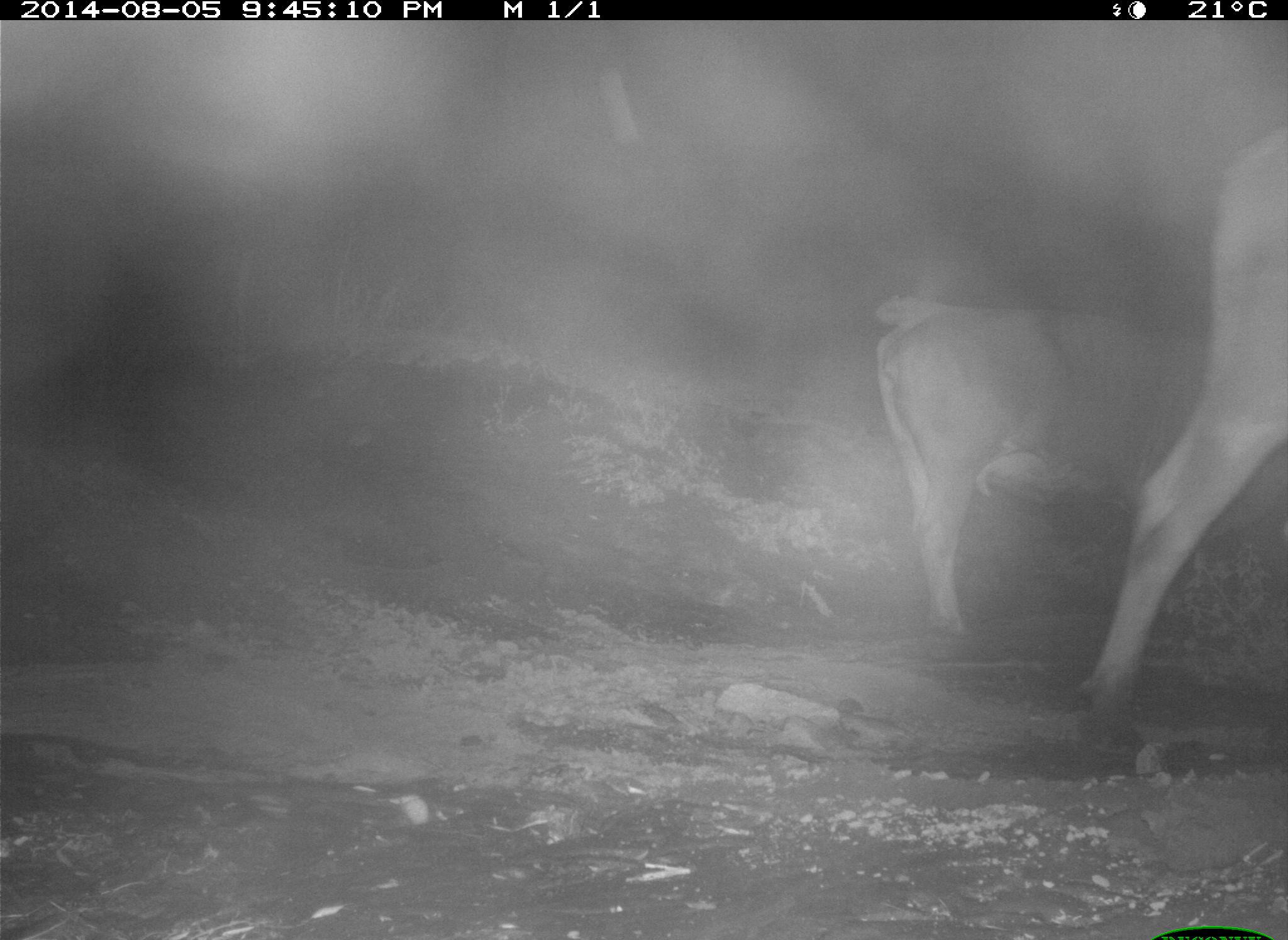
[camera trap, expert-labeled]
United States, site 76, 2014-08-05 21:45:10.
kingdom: Animalia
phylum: Chordata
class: Mammalia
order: Artiodactyla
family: Bovidae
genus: Bos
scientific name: Bos taurus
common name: cow